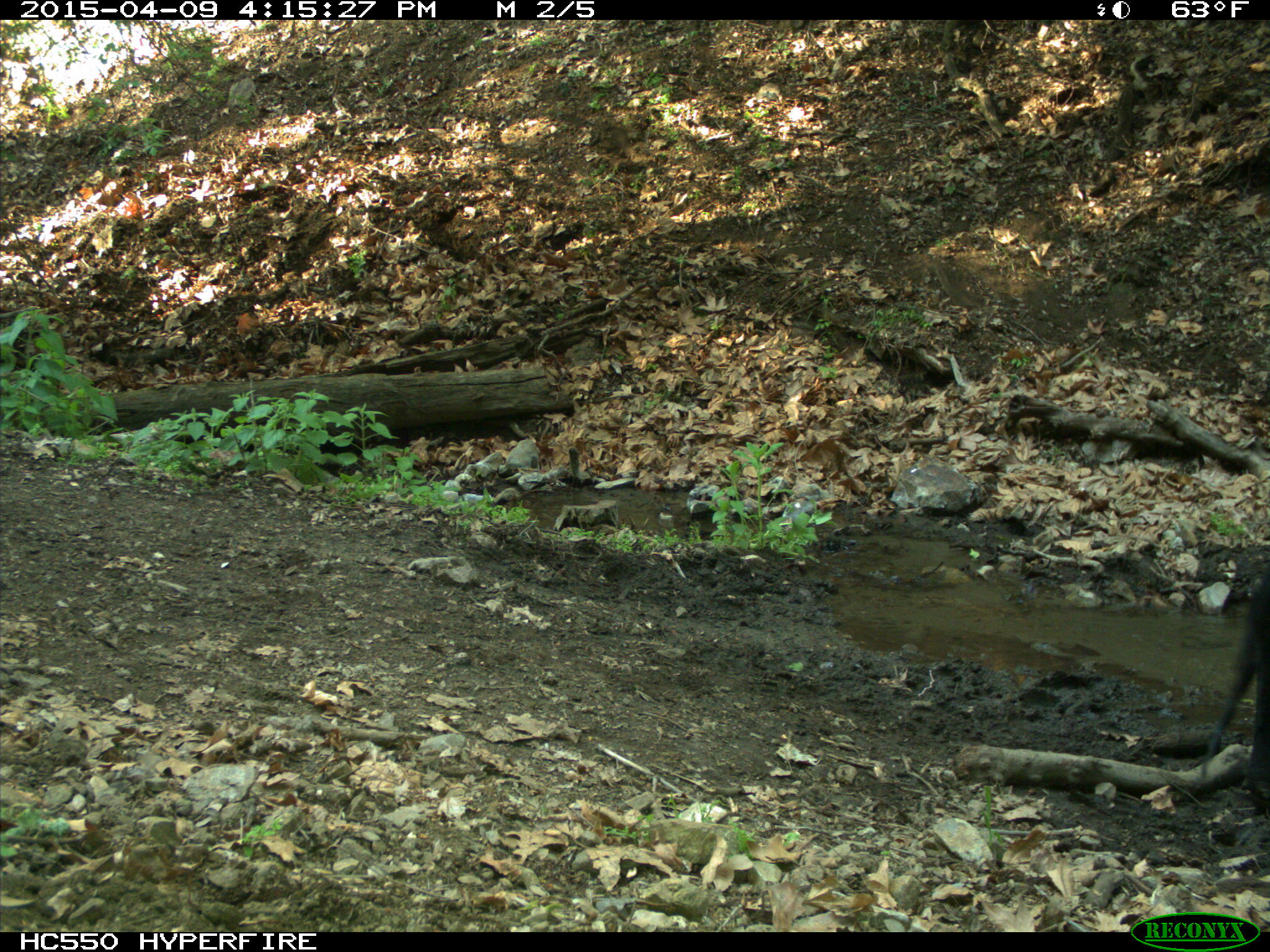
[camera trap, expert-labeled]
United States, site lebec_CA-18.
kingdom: Animalia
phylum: Chordata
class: Mammalia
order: Artiodactyla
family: Bovidae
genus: Bos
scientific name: Bos taurus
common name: domestic cow